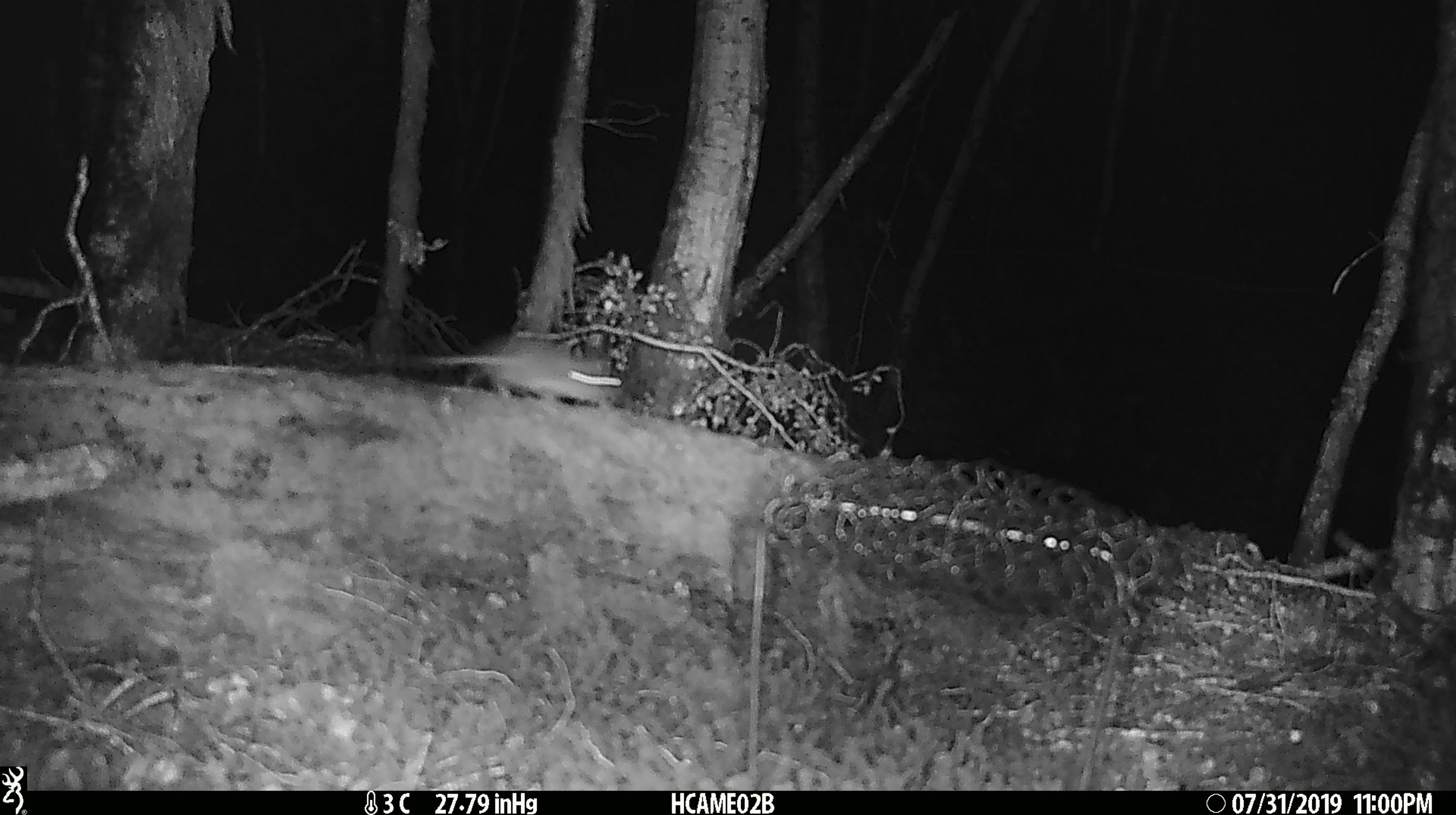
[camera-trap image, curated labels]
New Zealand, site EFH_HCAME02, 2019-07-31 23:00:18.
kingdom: Animalia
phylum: Chordata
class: Mammalia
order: Rodentia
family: Muridae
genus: Mus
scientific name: Mus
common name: mouse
Mouse (Mus).